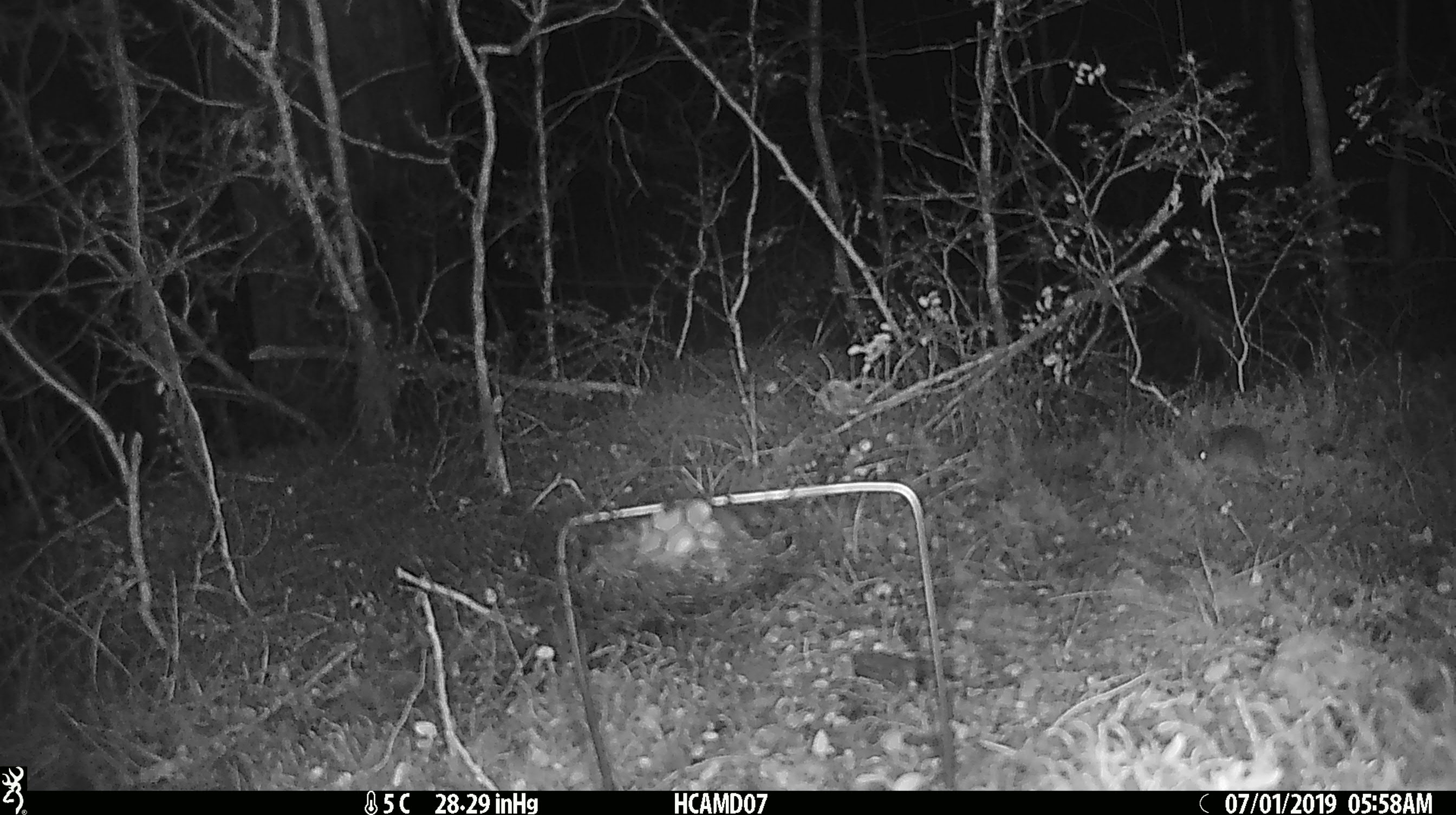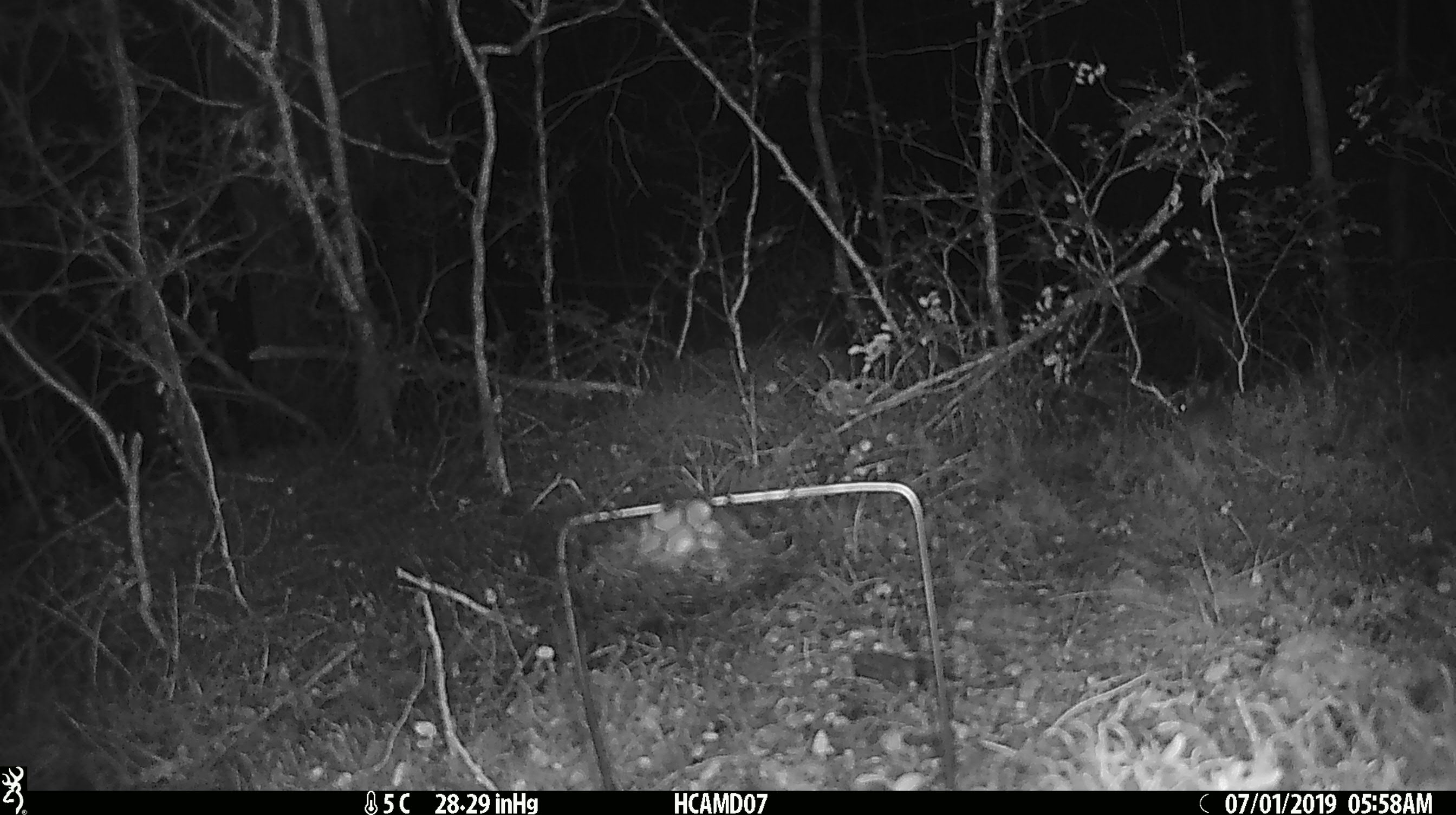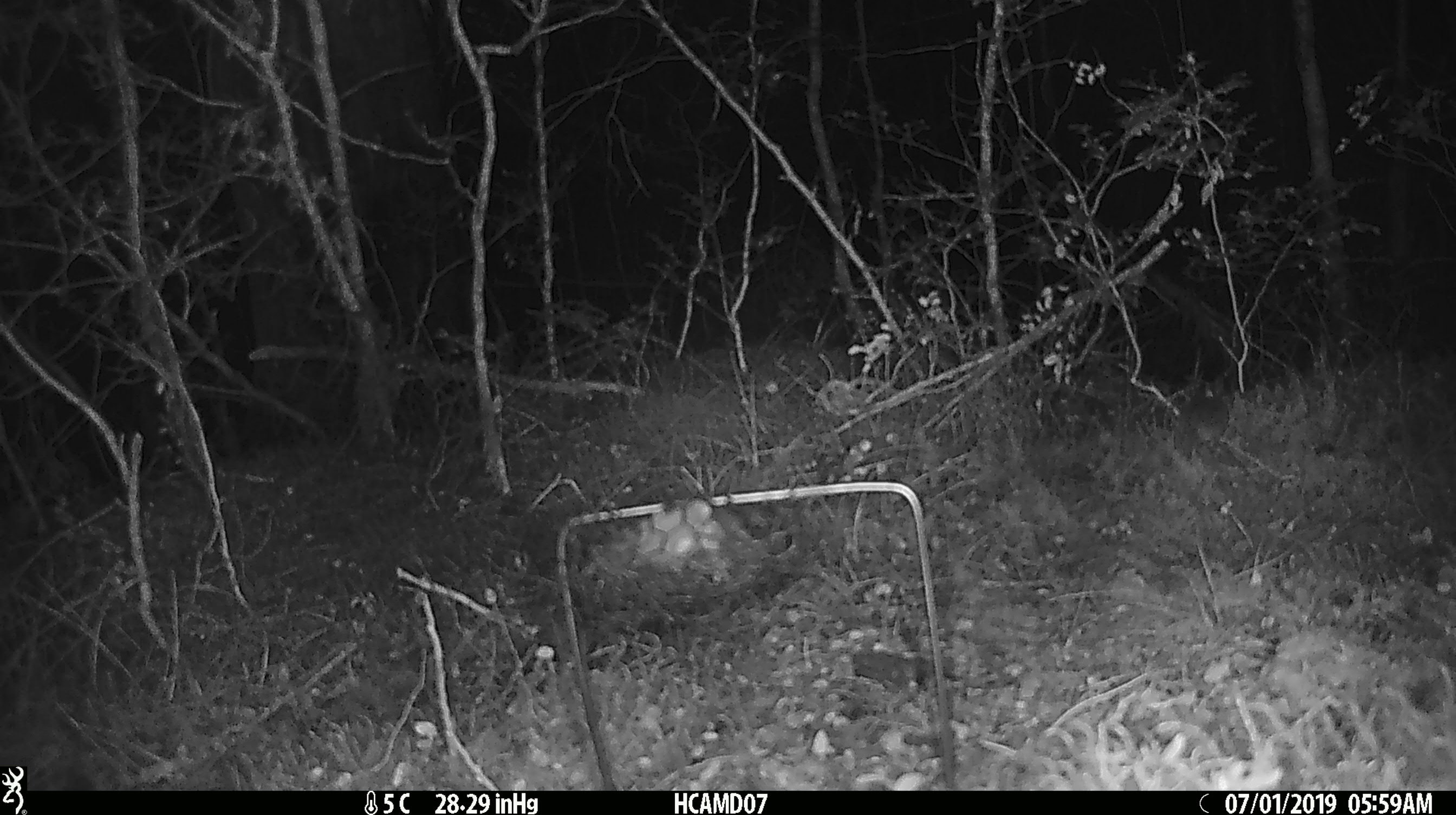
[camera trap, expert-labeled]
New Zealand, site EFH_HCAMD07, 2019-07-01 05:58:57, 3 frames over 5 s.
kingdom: Animalia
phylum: Chordata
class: Mammalia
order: Rodentia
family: Muridae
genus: Mus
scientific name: Mus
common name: mouse